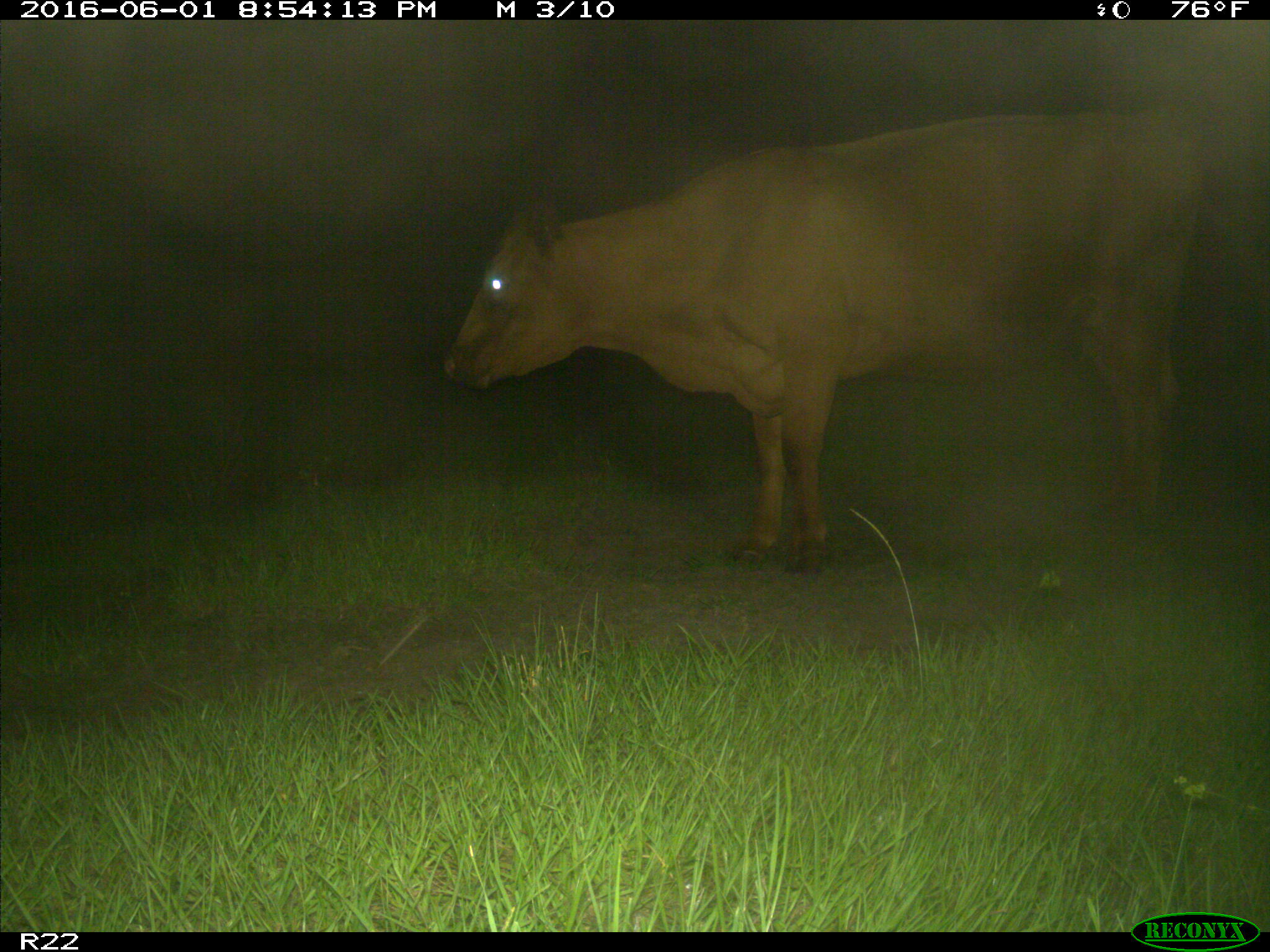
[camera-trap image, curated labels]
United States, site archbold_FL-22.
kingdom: Animalia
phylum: Chordata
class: Mammalia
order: Artiodactyla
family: Bovidae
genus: Bos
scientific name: Bos taurus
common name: domestic cow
Bos taurus (domestic cow).